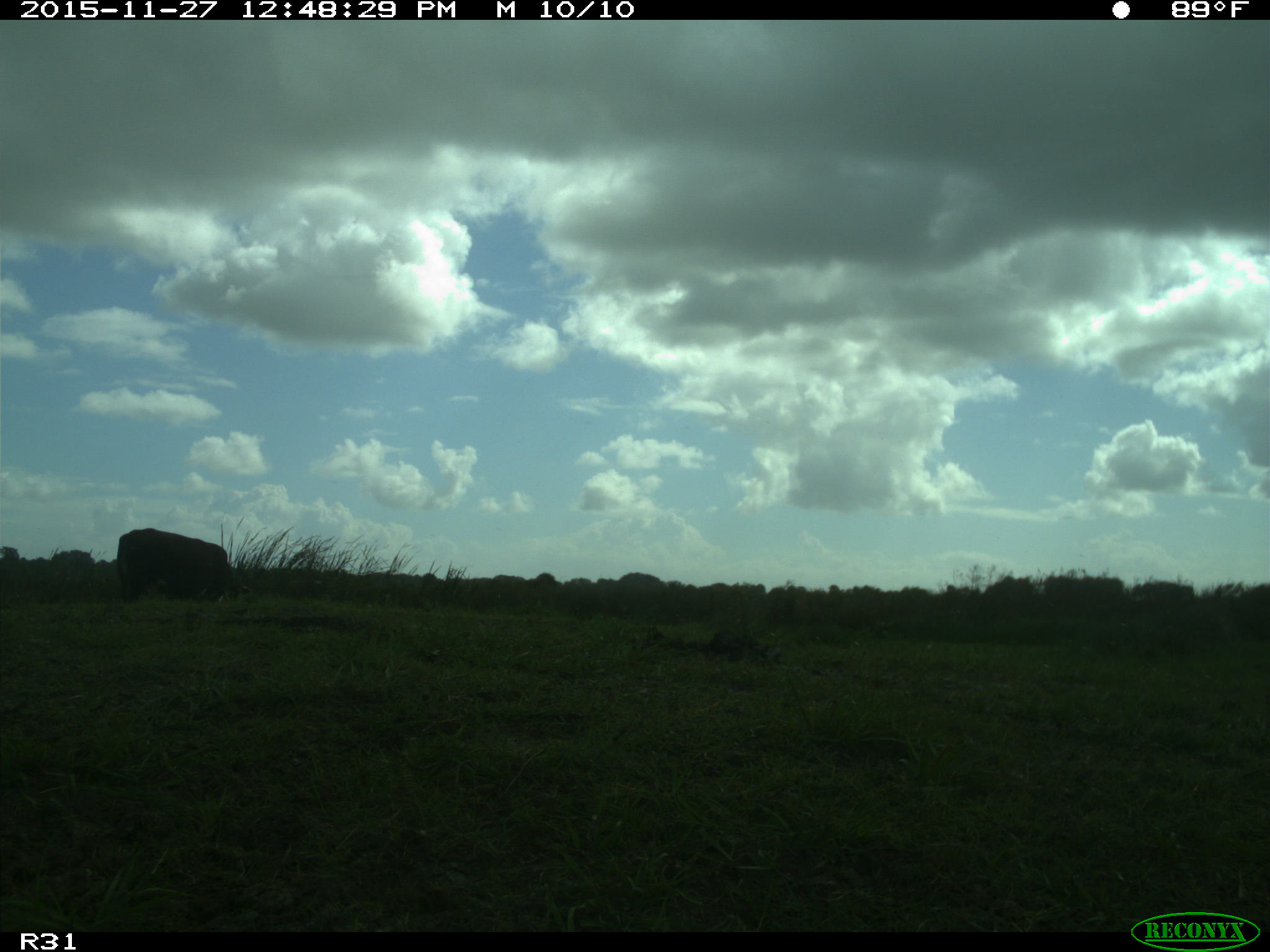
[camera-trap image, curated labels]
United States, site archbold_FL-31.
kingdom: Animalia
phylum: Chordata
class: Mammalia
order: Artiodactyla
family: Bovidae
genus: Bos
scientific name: Bos taurus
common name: domestic cow